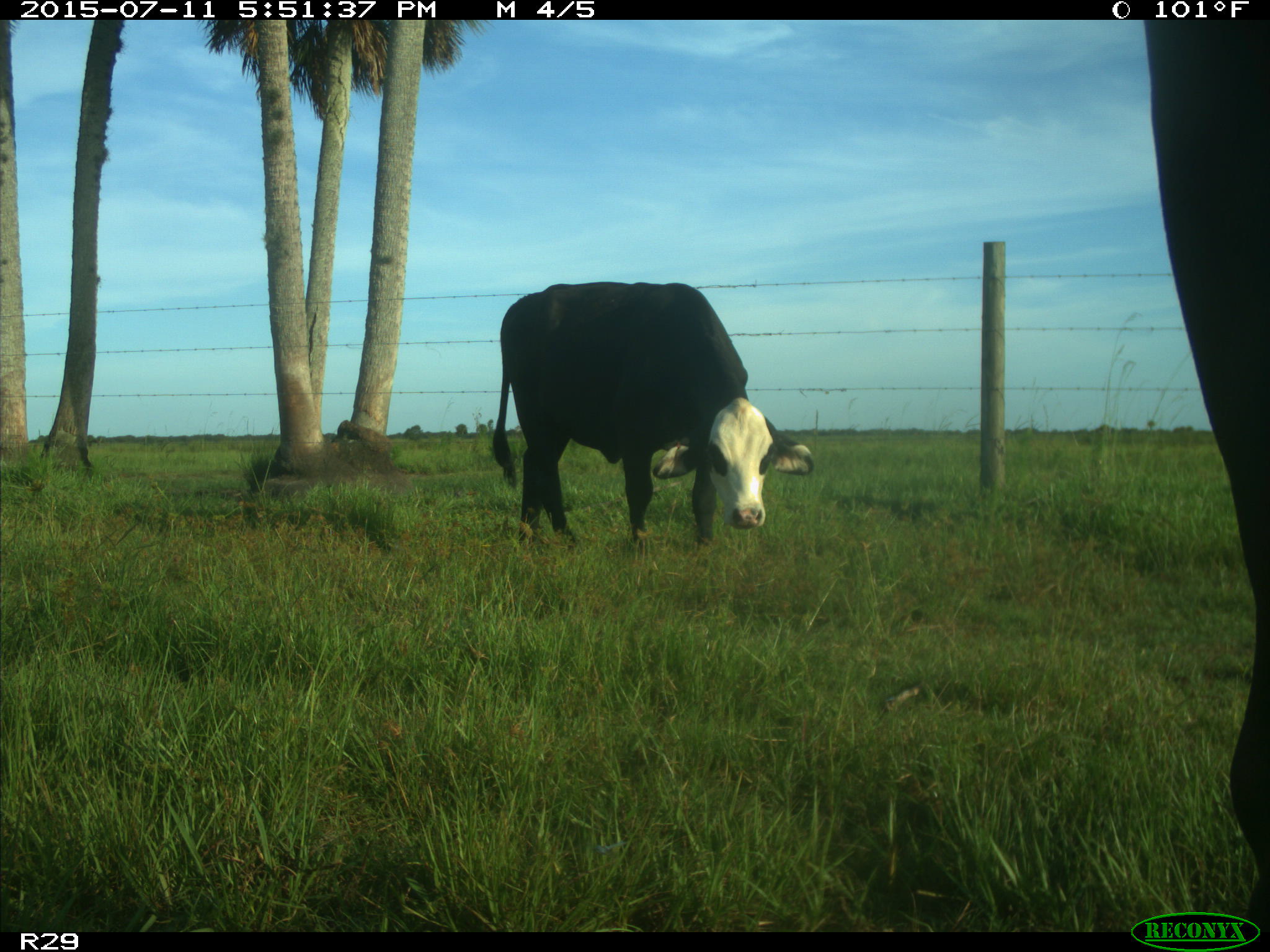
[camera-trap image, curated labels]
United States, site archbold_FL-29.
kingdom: Animalia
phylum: Chordata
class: Mammalia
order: Artiodactyla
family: Bovidae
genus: Bos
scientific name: Bos taurus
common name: domestic cow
Bos taurus (domestic cow).